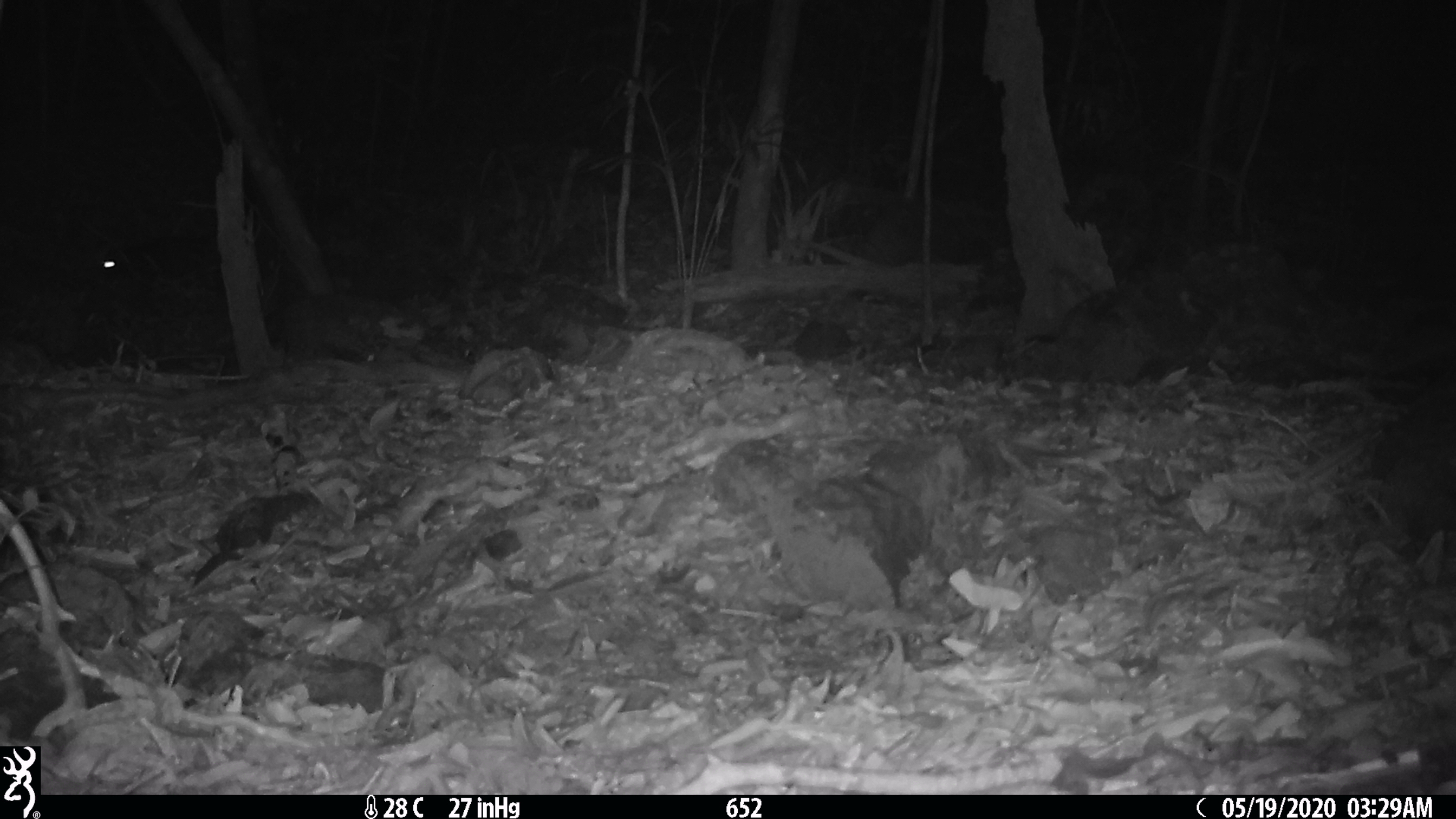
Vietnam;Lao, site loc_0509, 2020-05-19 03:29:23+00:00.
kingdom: Animalia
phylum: Chordata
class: Mammalia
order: Rodentia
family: Muridae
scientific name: Muridae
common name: old-world mice and rats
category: unidentified murid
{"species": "unidentified murid (old-world mice and rats) (Muridae)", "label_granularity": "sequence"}